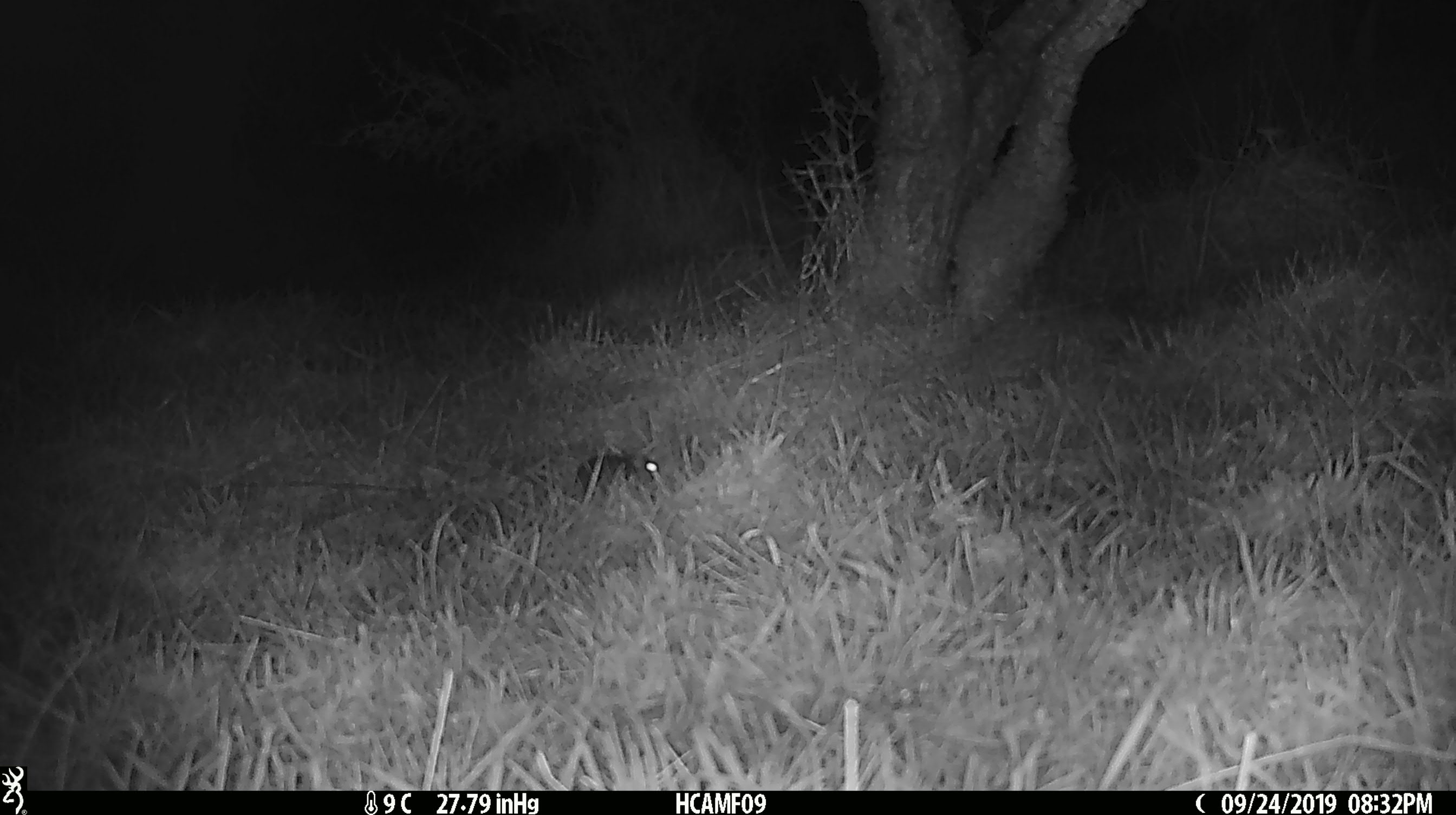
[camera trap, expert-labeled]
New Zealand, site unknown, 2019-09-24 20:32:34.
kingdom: Animalia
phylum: Chordata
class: Mammalia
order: Rodentia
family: Muridae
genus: Mus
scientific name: Mus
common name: mouse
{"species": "mouse (Mus)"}